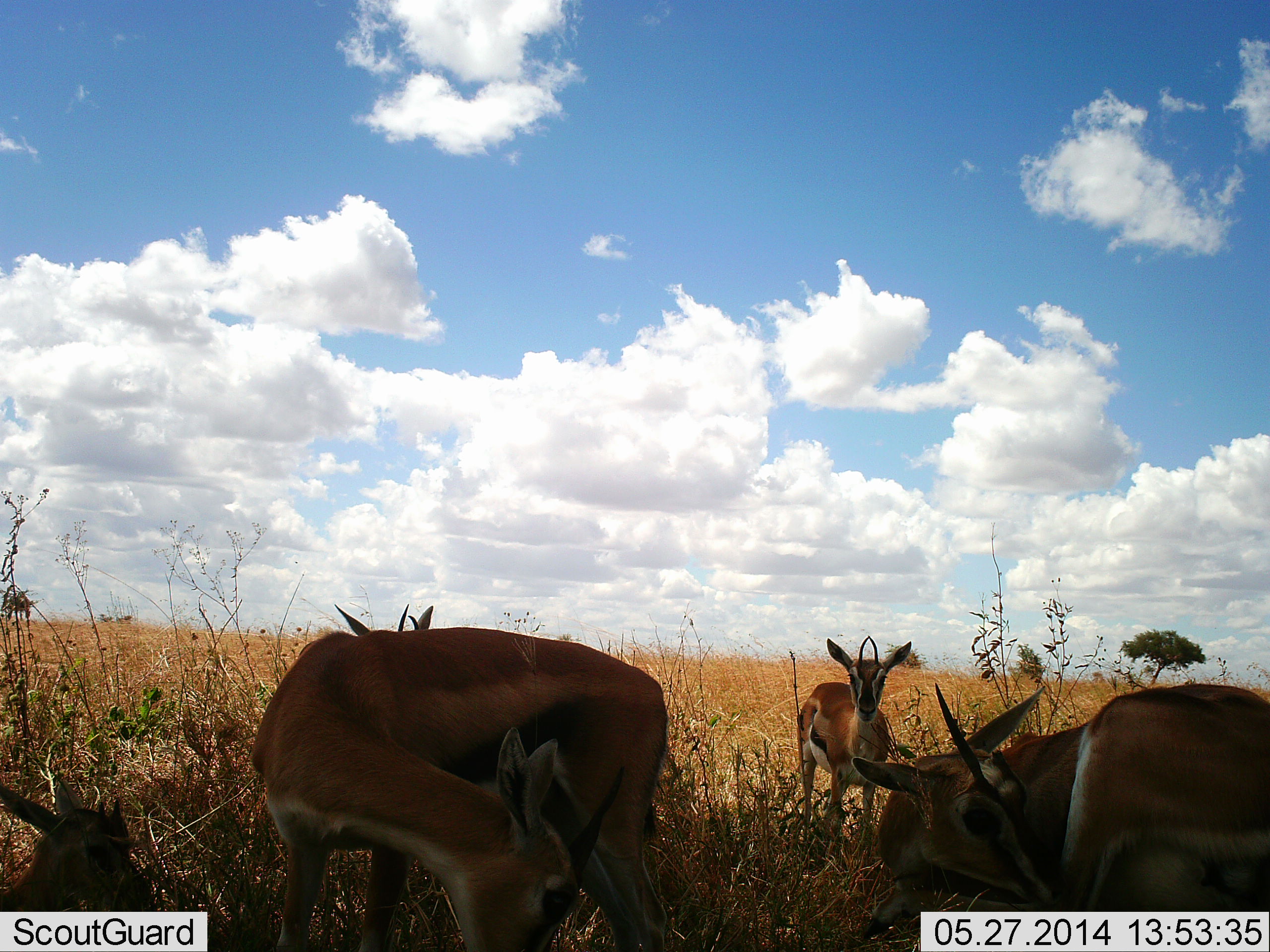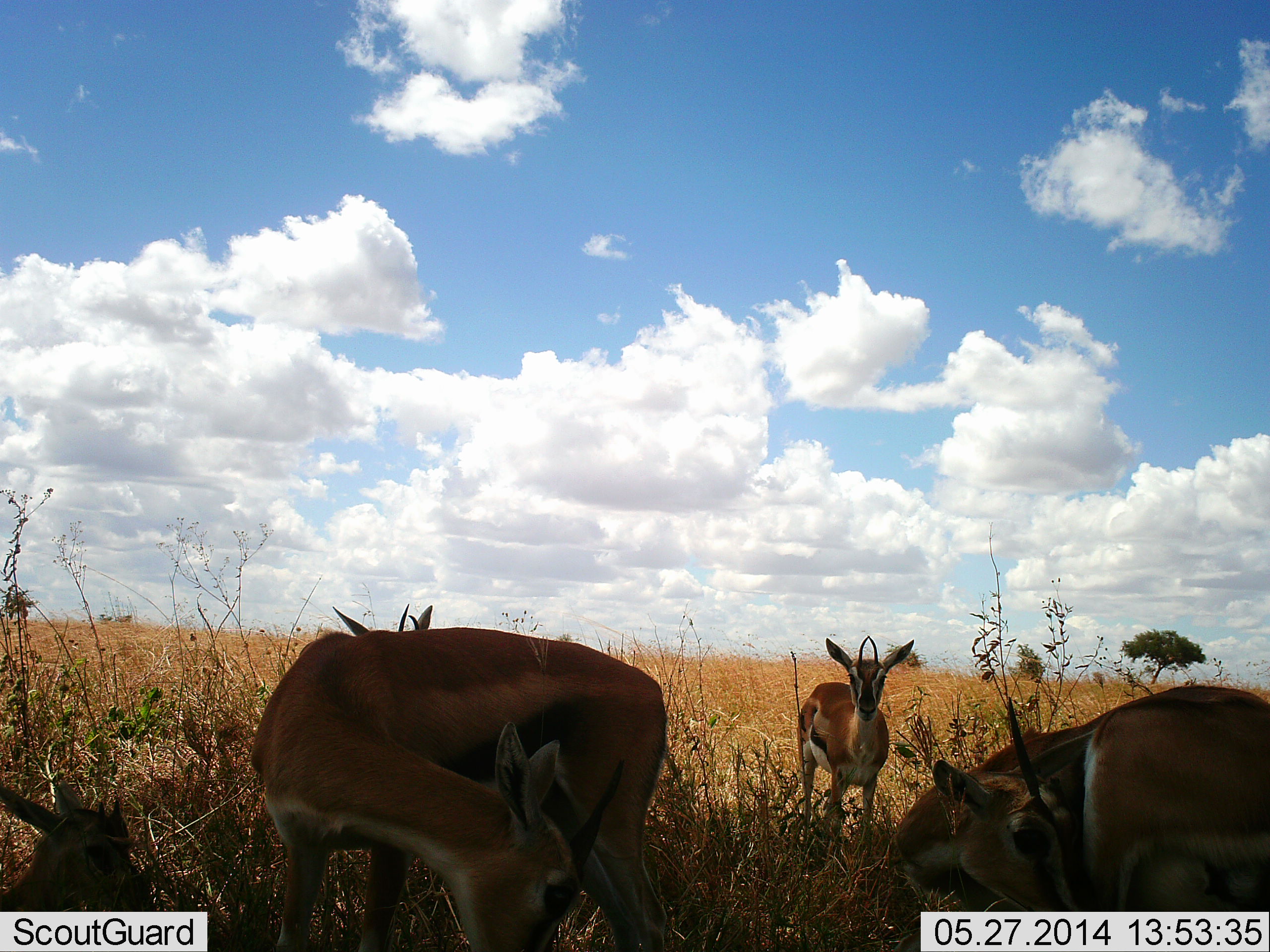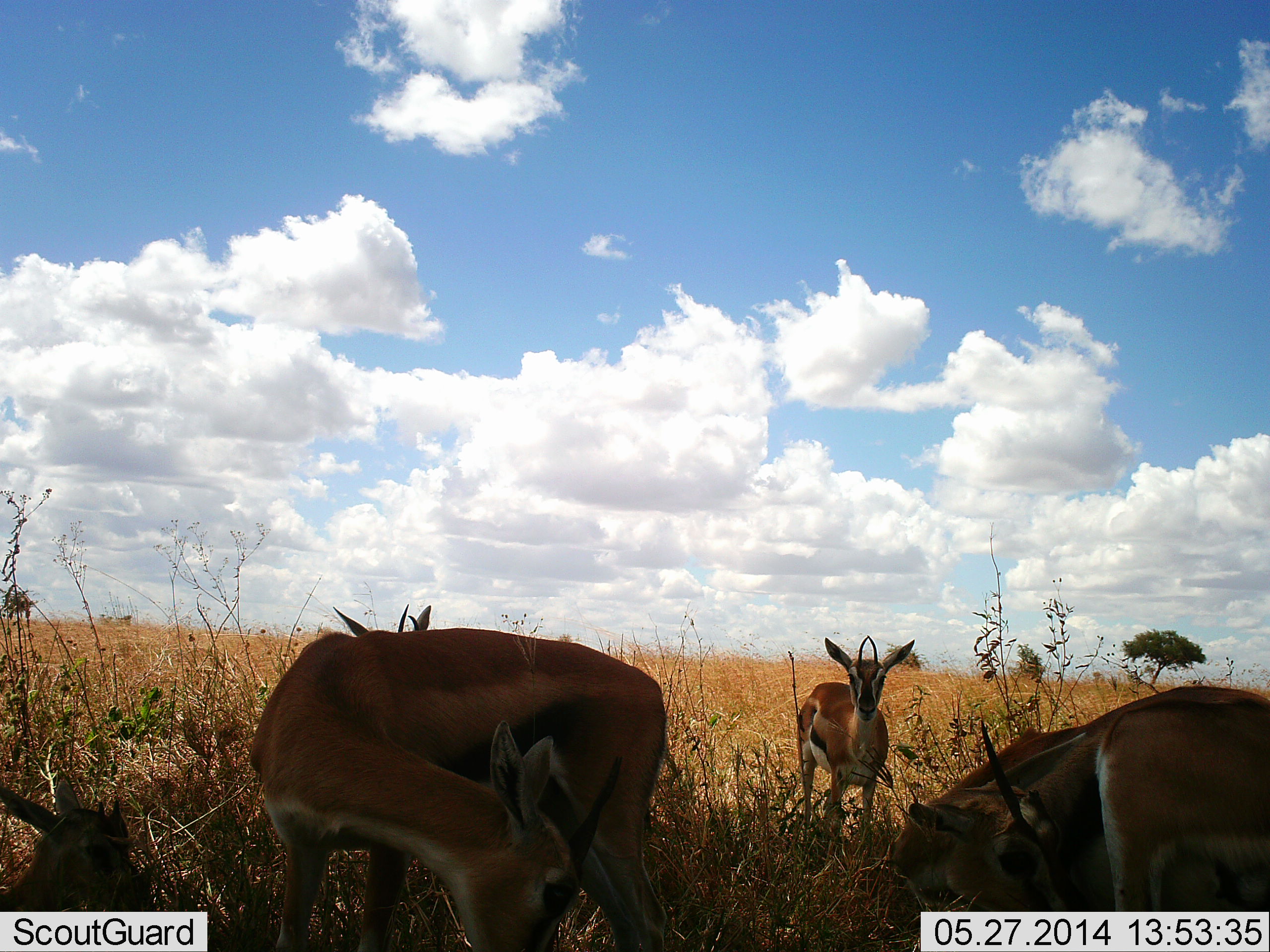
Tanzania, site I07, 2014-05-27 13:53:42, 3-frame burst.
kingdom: Animalia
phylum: Chordata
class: Mammalia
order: Artiodactyla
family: Bovidae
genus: Eudorcas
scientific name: Eudorcas thomsonii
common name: thomson's gazelle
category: gazellethomsons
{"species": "gazellethomsons (thomson's gazelle) (Eudorcas thomsonii)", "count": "5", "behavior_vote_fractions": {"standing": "90%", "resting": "70%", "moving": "10%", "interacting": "20%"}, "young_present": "20%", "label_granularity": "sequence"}